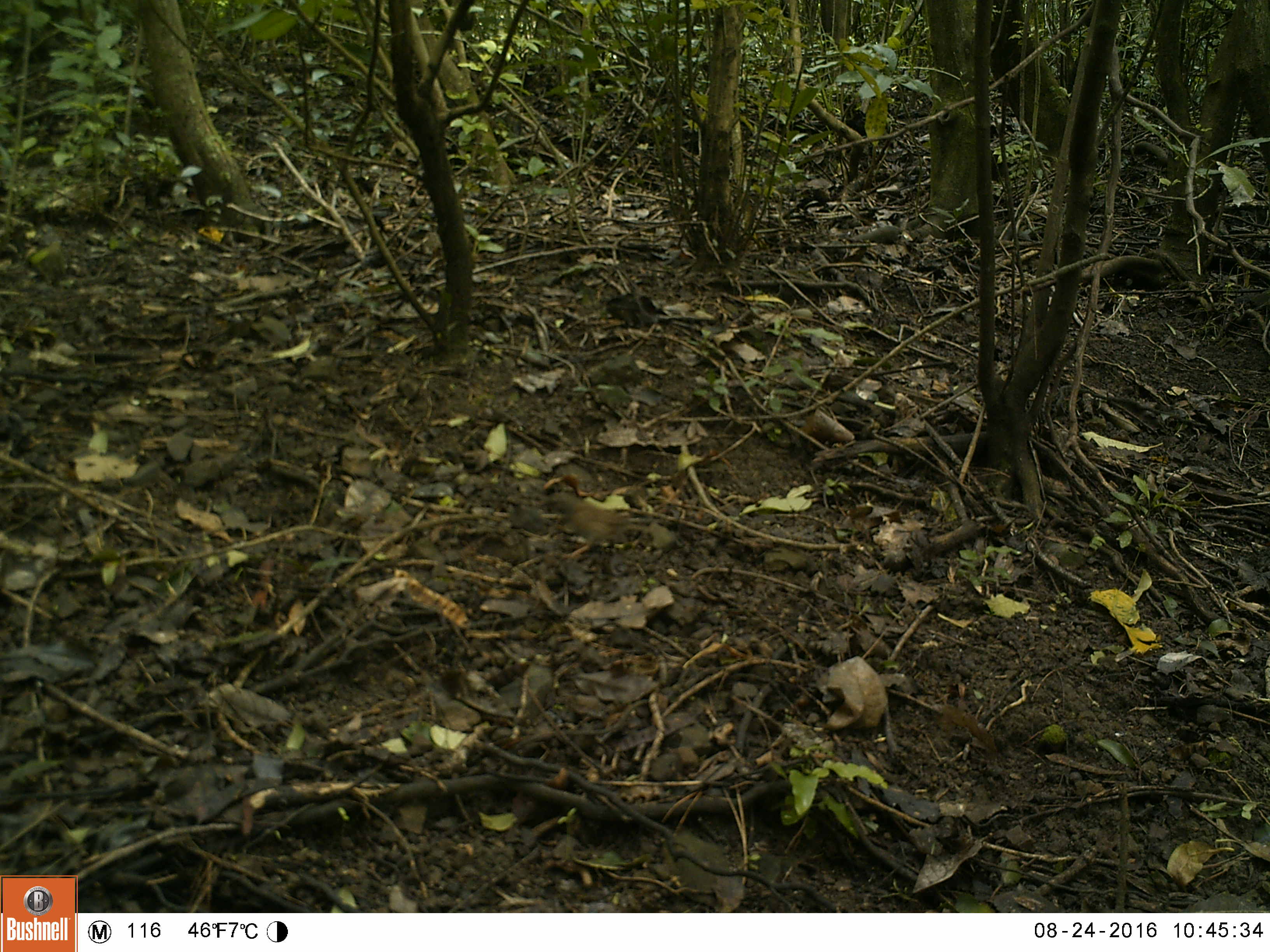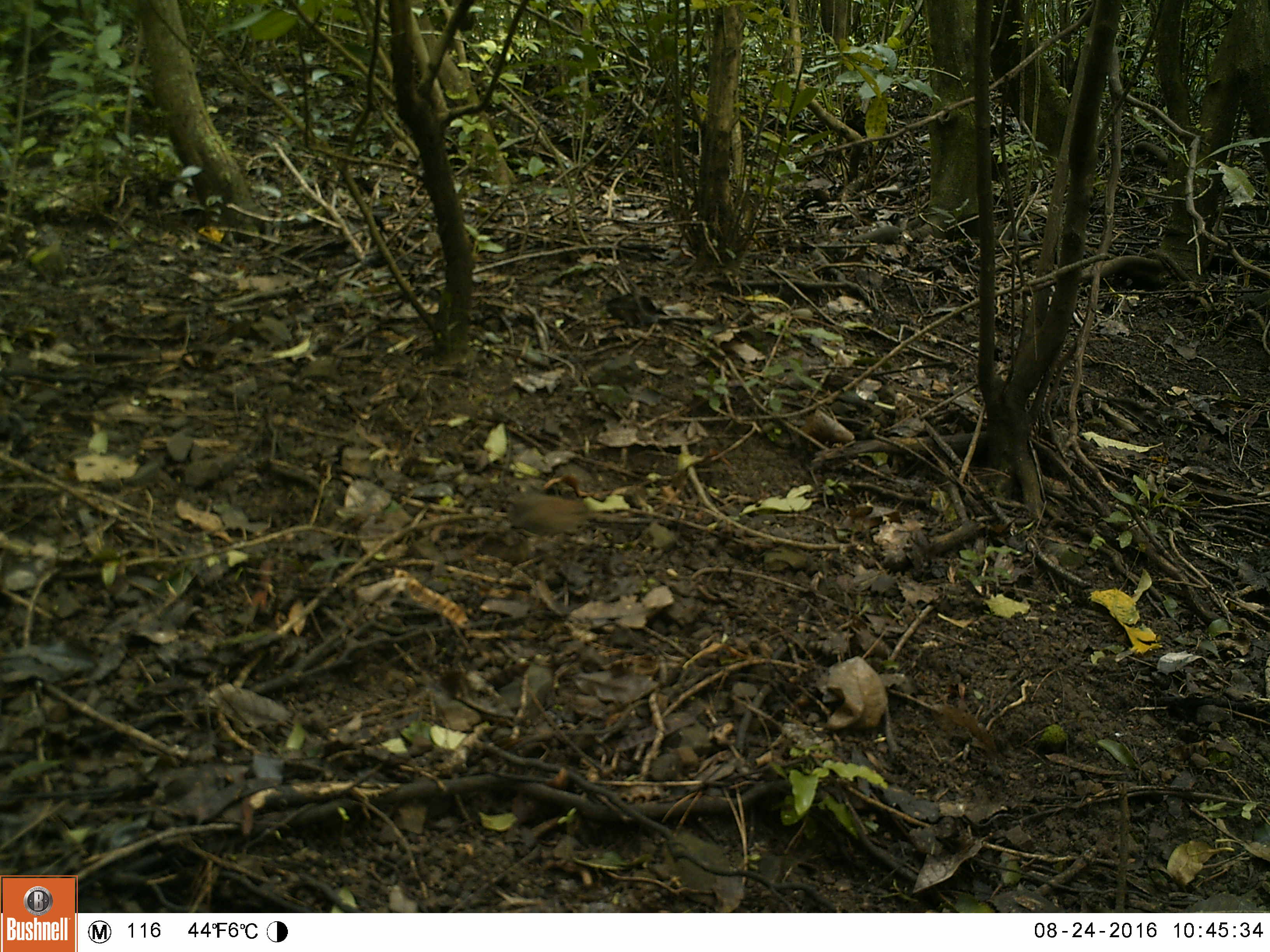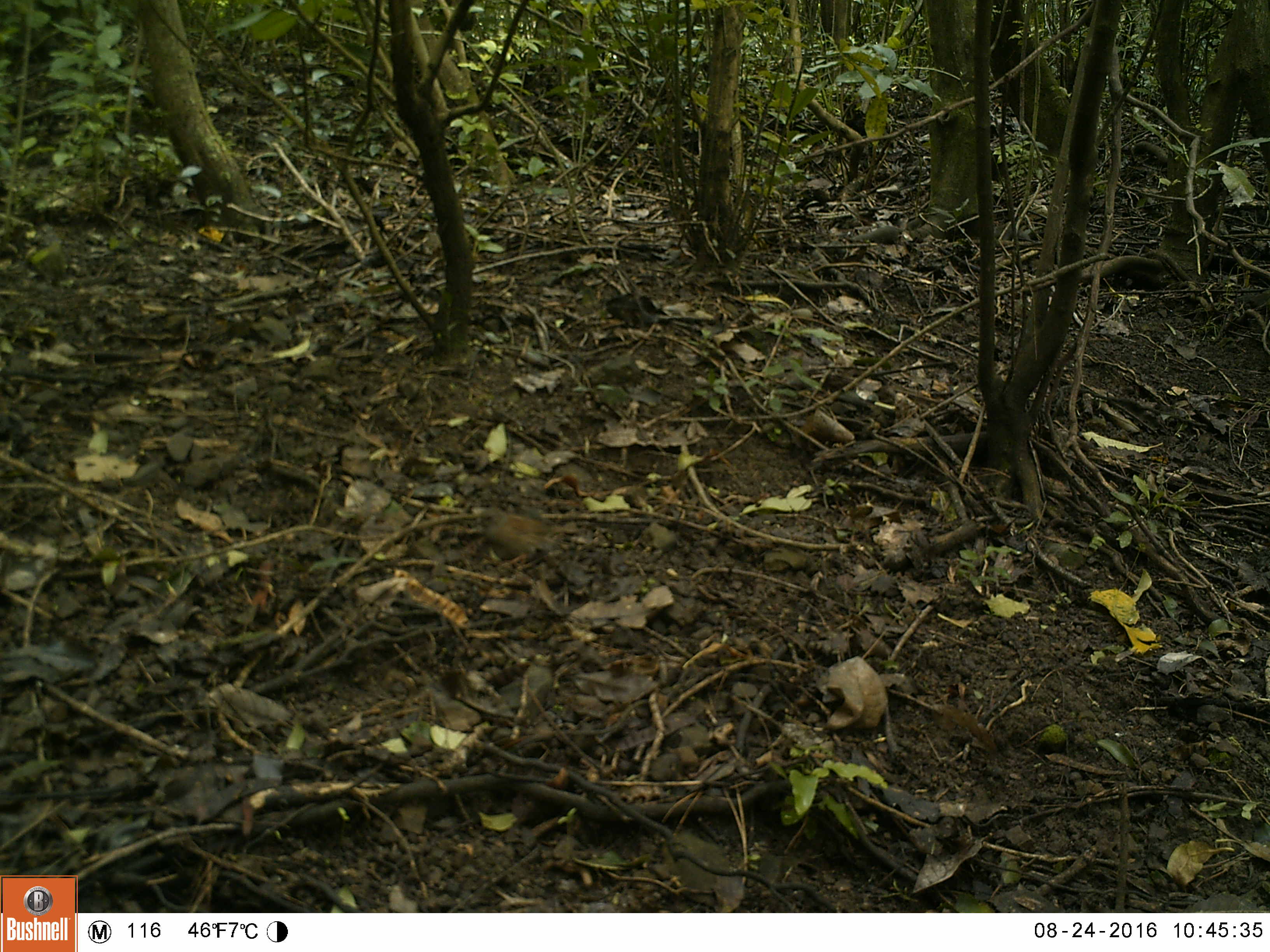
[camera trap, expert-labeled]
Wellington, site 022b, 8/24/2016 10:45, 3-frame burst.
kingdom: Animalia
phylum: Chordata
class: Aves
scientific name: Aves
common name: bird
Bird (Aves).